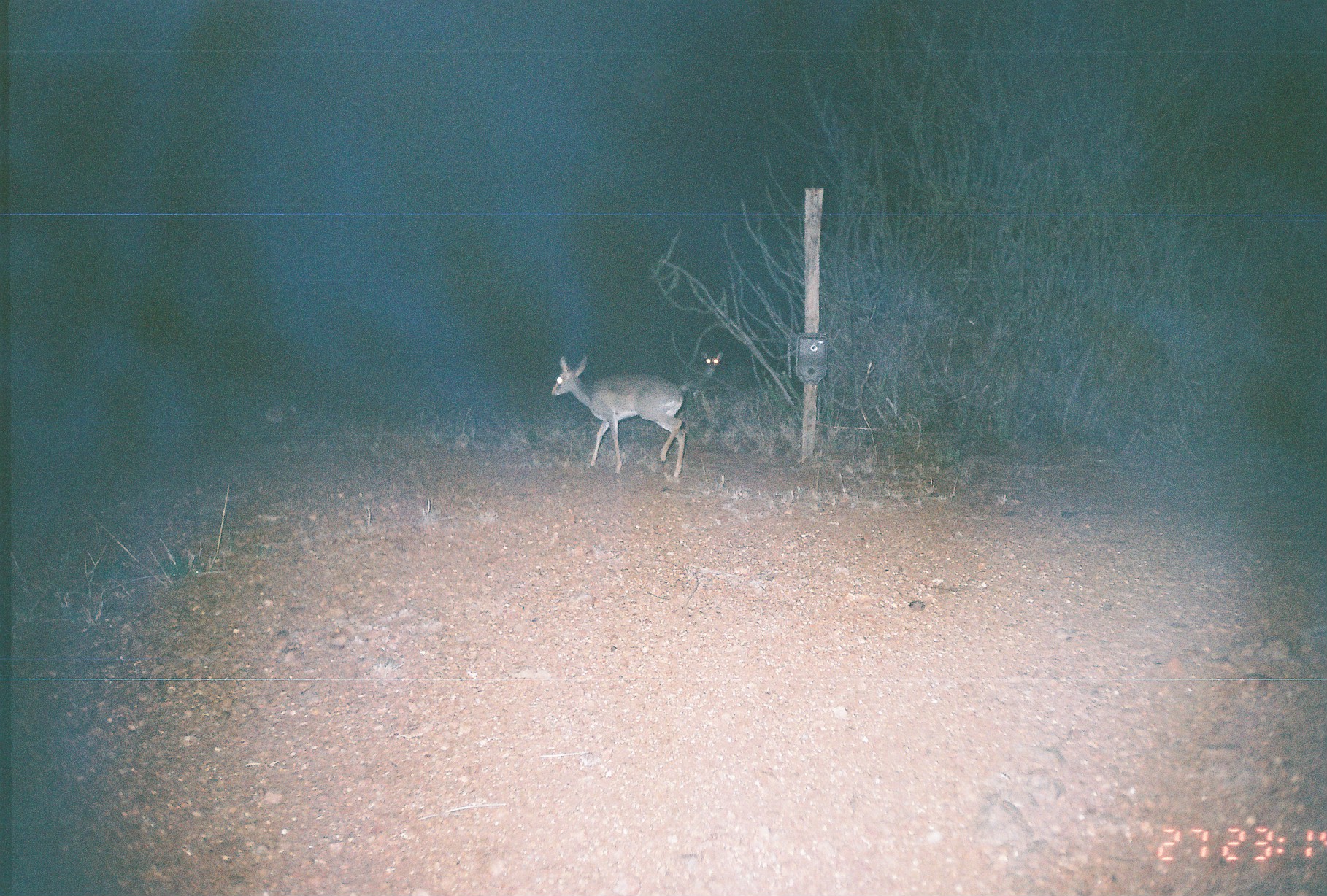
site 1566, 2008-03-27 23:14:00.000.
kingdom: Animalia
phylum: Chordata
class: Mammalia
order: Artiodactyla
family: Bovidae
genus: Madoqua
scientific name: Madoqua guentheri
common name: günther's dik-dik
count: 2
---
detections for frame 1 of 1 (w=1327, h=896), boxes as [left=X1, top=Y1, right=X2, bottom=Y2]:
madoqua guentheri: [left=551, top=353, right=687, bottom=477]; [left=679, top=351, right=723, bottom=391]